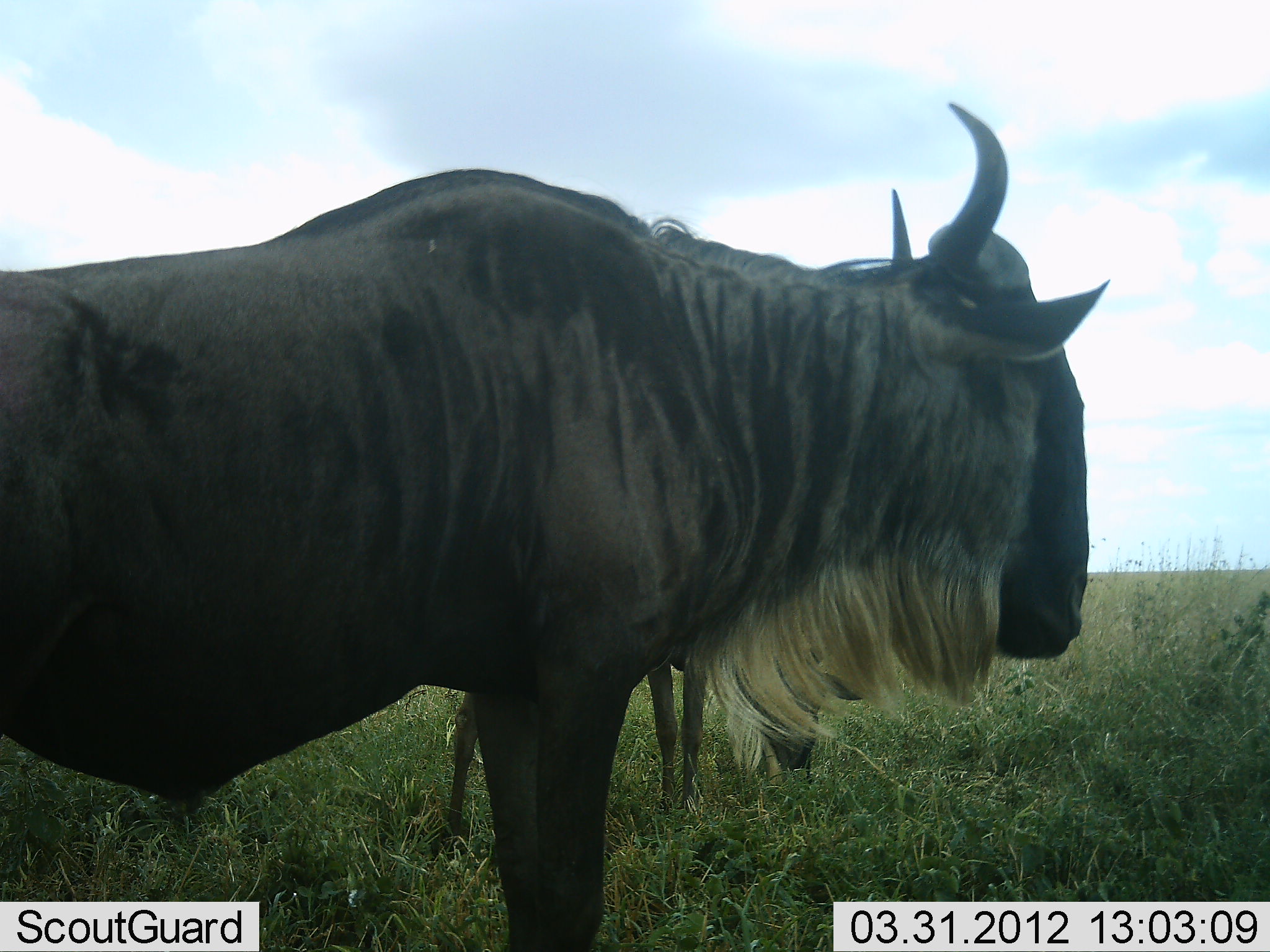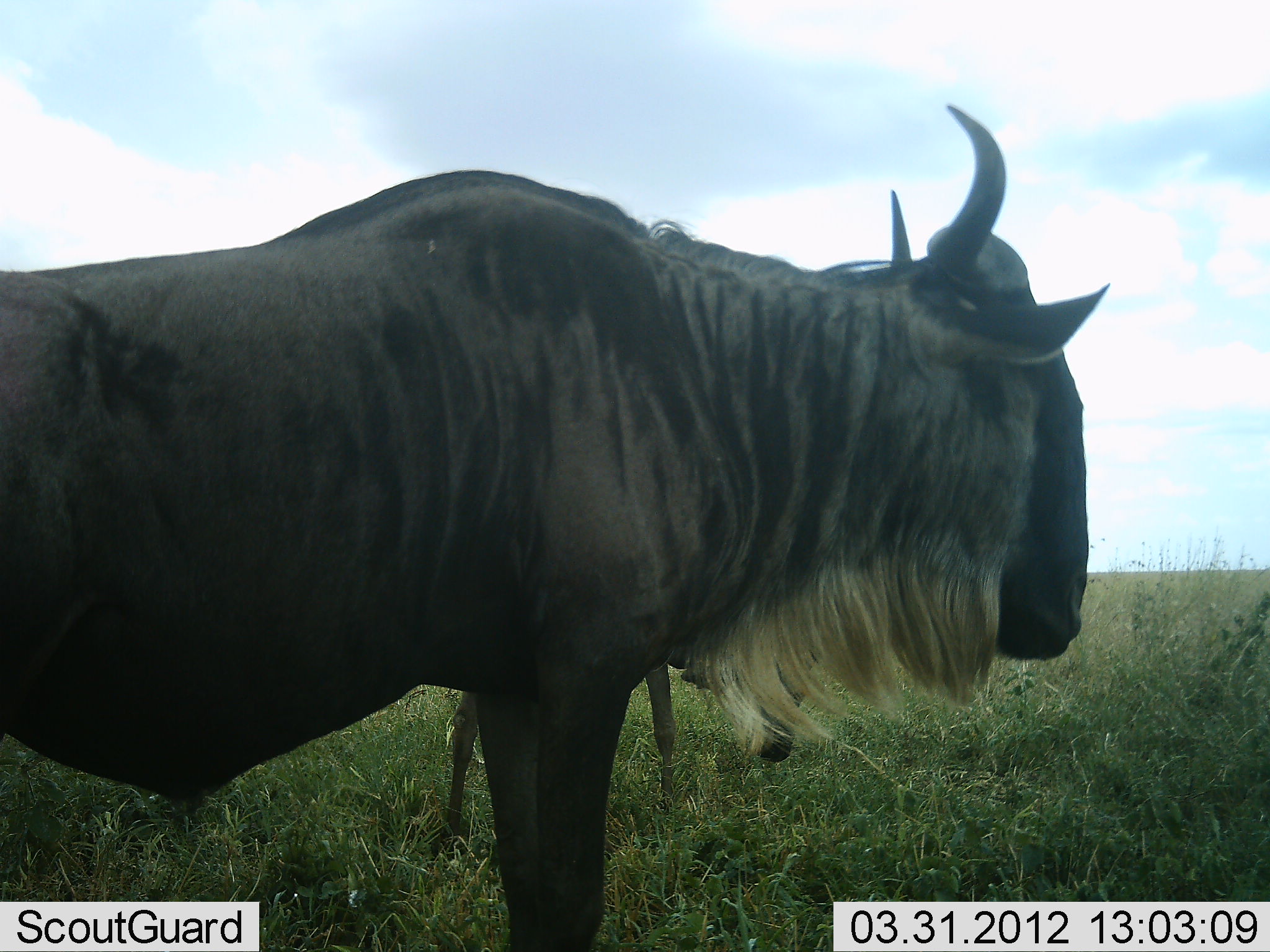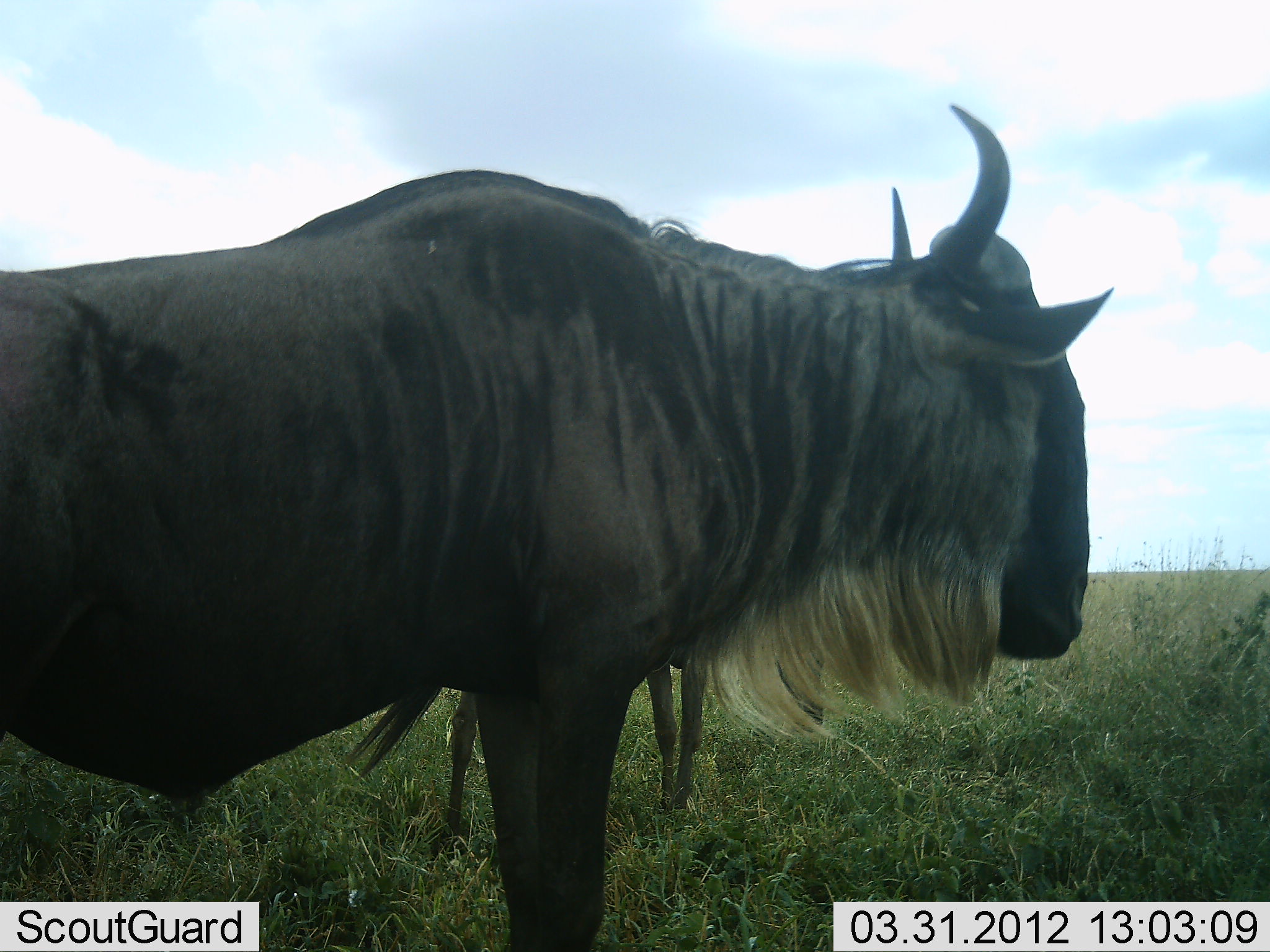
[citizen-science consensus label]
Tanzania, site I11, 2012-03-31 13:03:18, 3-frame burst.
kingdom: Animalia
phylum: Chordata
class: Mammalia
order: Artiodactyla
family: Bovidae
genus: Connochaetes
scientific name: Connochaetes taurinus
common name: blue wildebeest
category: wildebeest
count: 2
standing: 88%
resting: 4%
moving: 12%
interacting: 0%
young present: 32%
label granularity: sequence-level